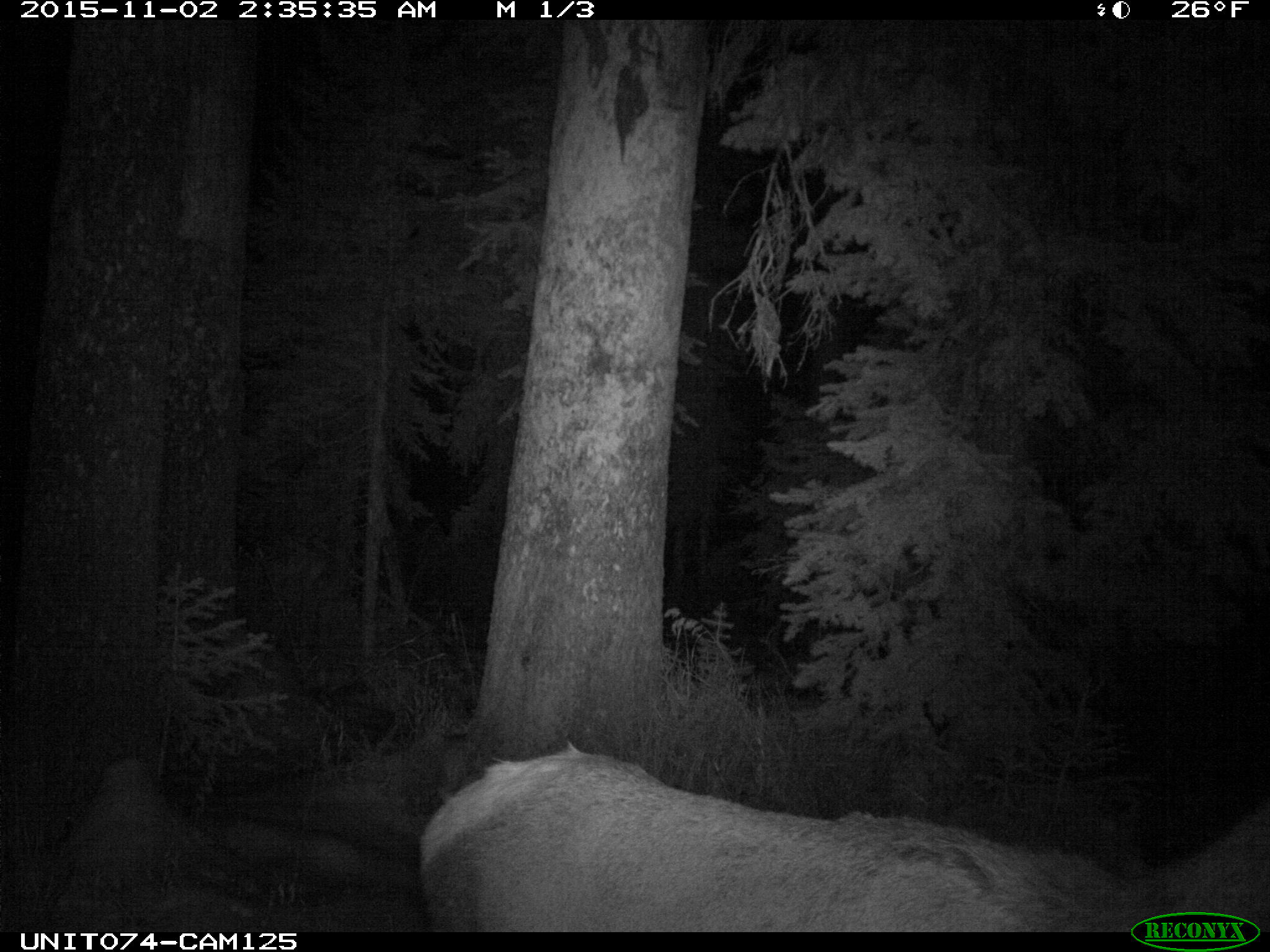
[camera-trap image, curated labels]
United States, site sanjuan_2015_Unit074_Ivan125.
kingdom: Animalia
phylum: Chordata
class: Mammalia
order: Artiodactyla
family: Cervidae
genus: Cervus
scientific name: Cervus elaphus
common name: red deer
Cervus elaphus (red deer).